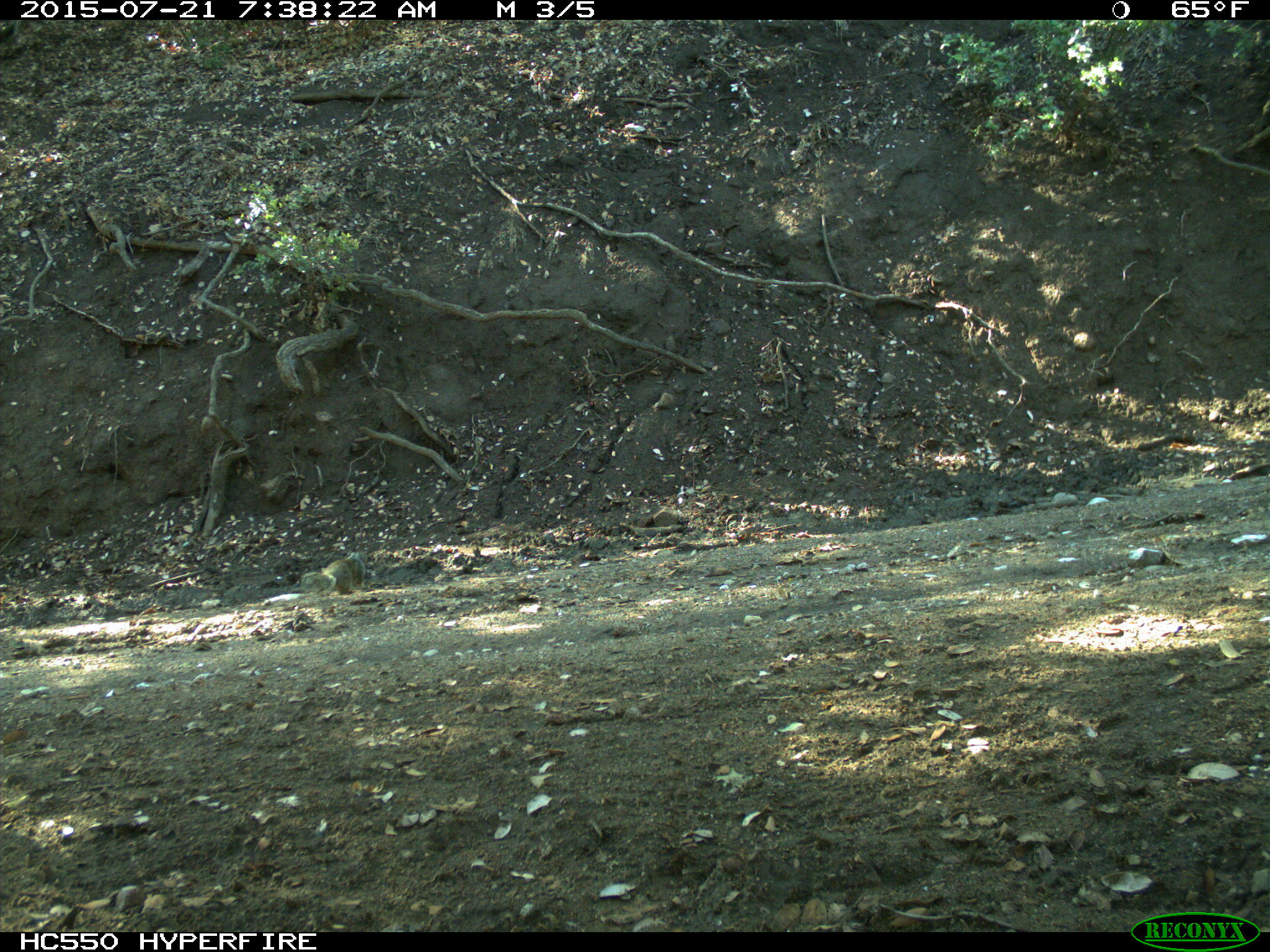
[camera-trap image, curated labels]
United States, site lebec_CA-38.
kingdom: Animalia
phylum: Chordata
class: Mammalia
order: Rodentia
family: Sciuridae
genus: Otospermophilus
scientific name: Otospermophilus beecheyi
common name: california ground squirrel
Otospermophilus beecheyi (california ground squirrel).